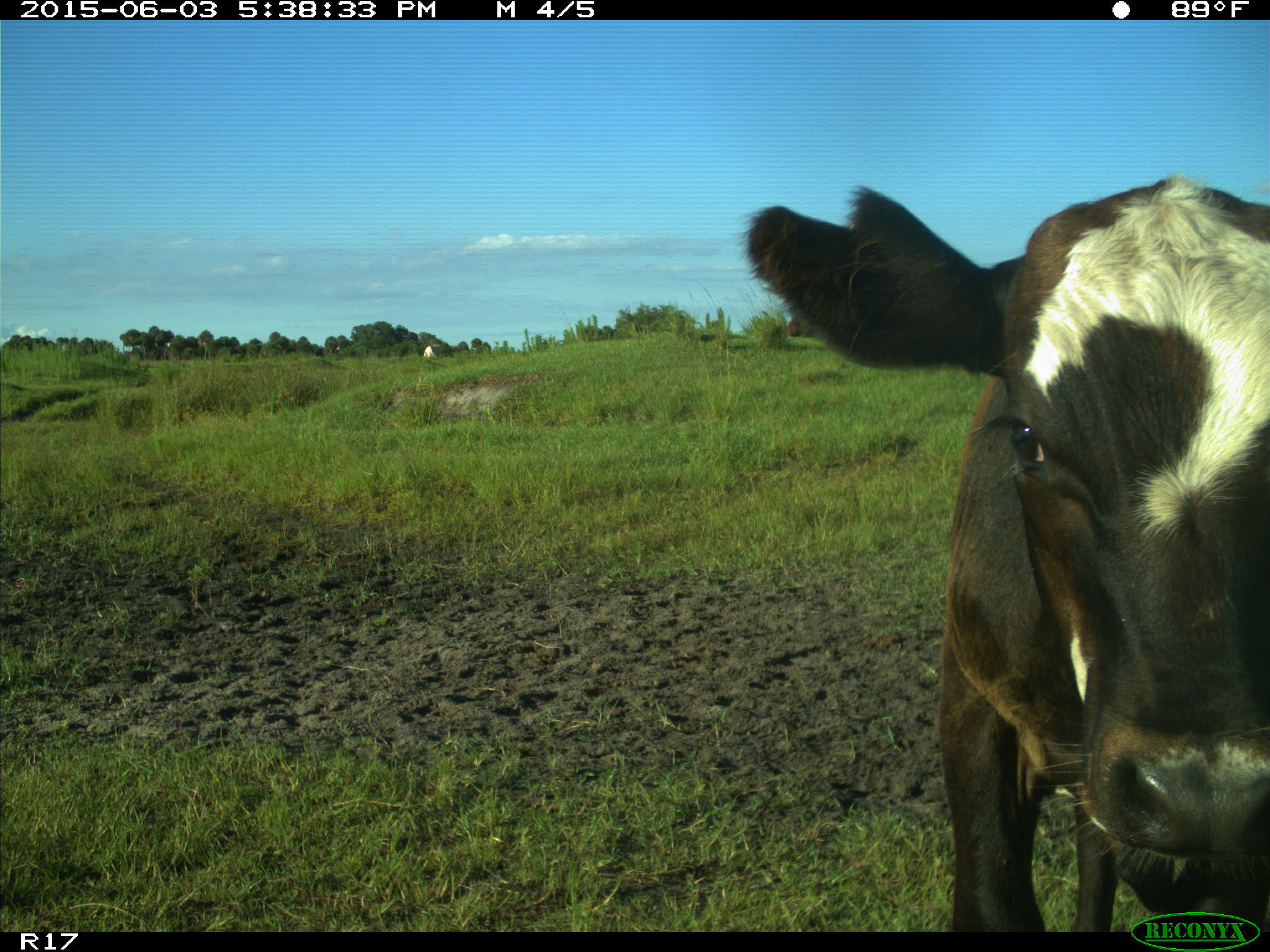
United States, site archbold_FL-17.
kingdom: Animalia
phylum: Chordata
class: Mammalia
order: Artiodactyla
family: Bovidae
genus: Bos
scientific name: Bos taurus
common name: domestic cow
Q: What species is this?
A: Bos taurus (domestic cow).